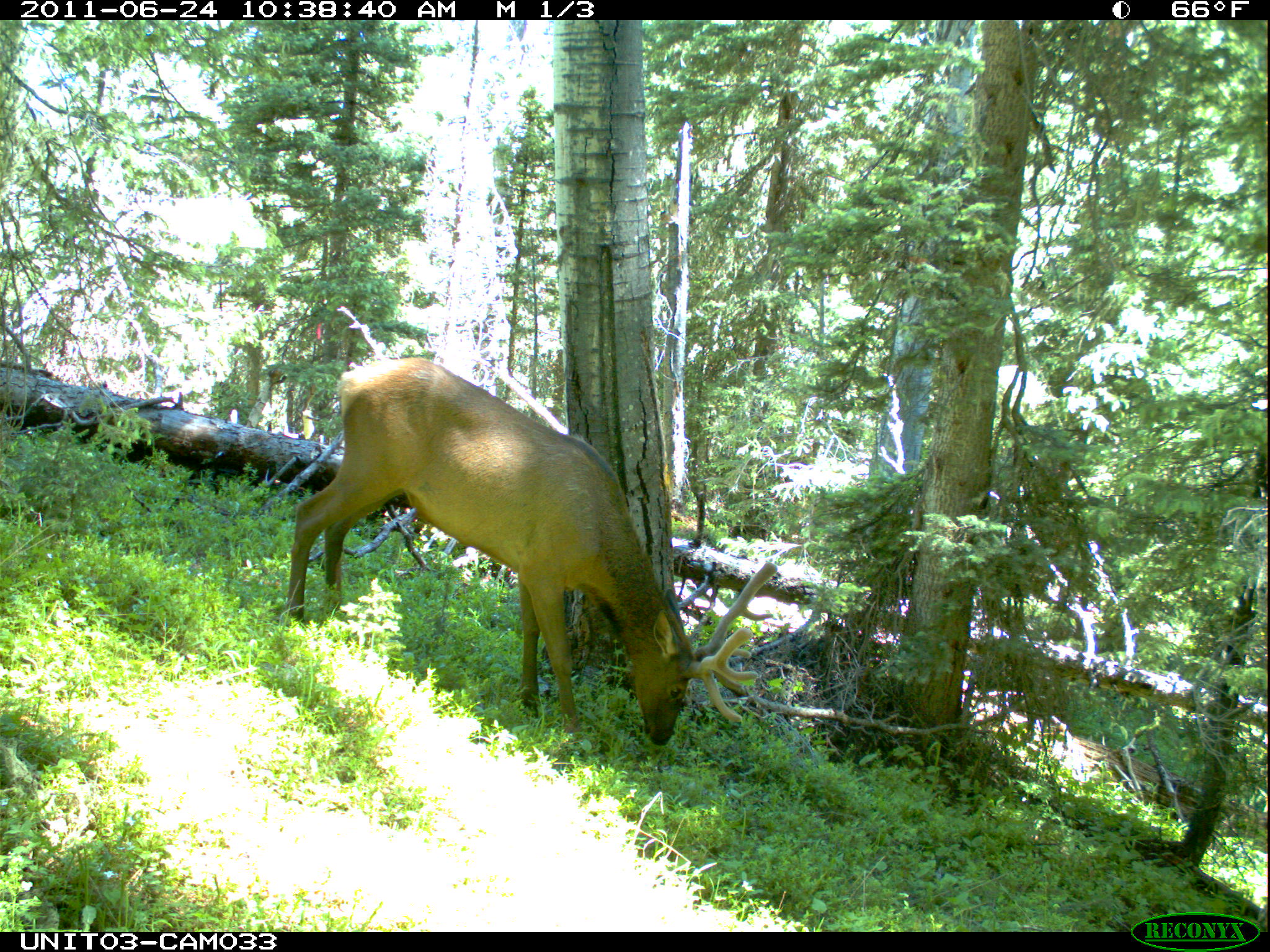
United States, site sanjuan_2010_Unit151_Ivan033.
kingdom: Animalia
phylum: Chordata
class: Mammalia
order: Artiodactyla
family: Cervidae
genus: Cervus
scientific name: Cervus elaphus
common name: red deer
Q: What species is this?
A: Cervus elaphus (red deer).